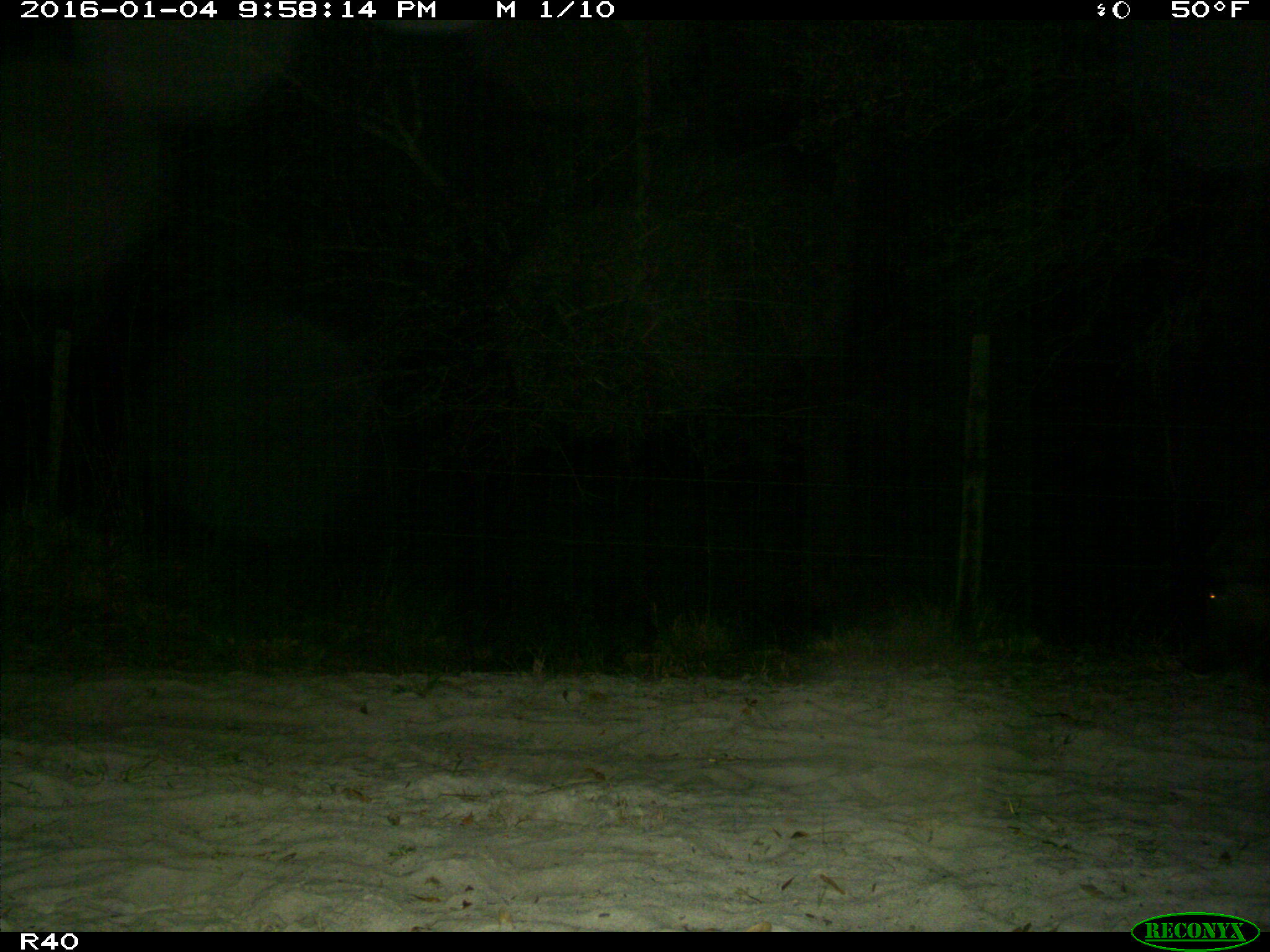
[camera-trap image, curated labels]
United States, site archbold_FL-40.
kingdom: Animalia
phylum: Chordata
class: Mammalia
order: Artiodactyla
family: Suidae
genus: Sus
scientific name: Sus scrofa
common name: wild boar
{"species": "Sus scrofa (wild boar)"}